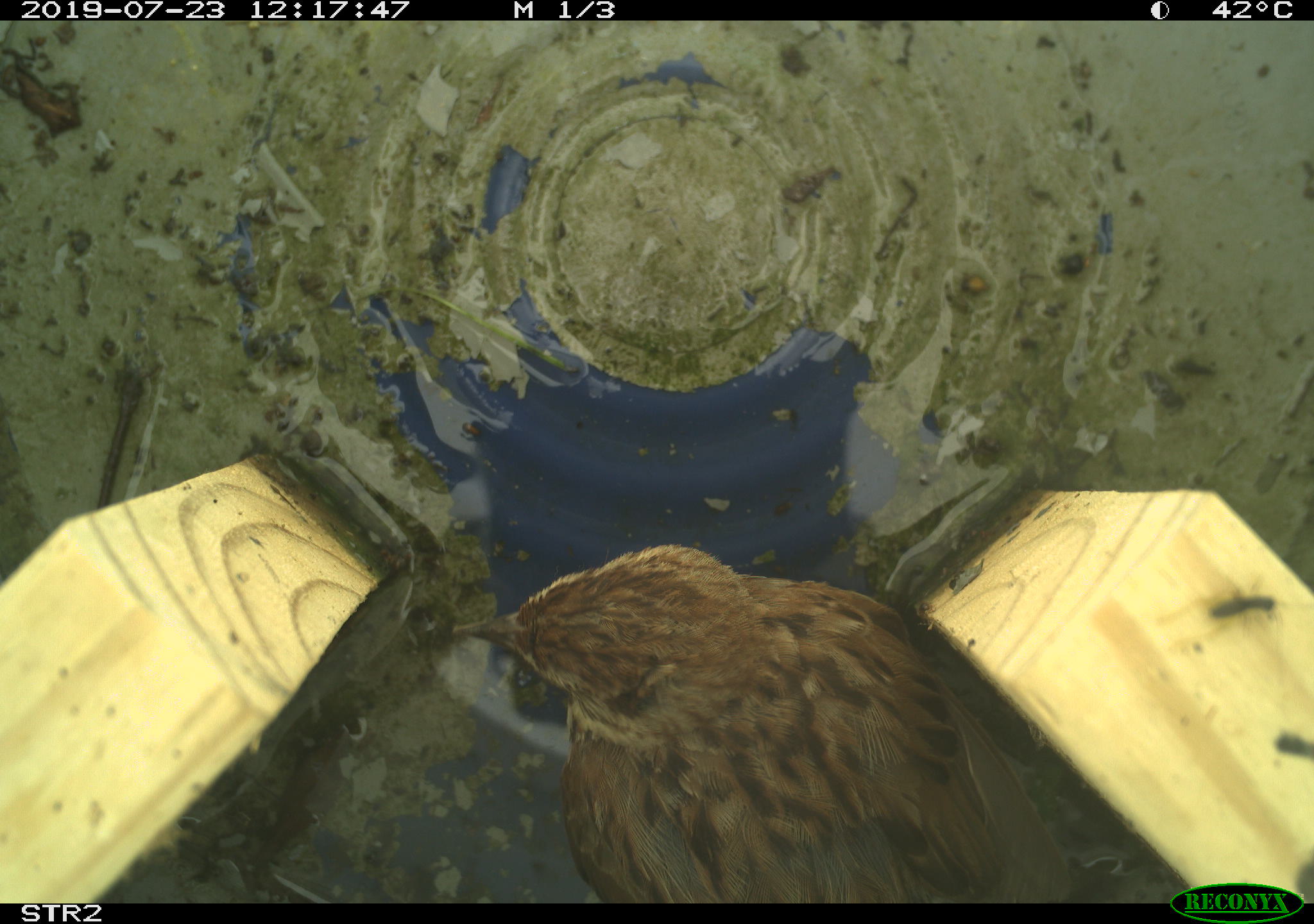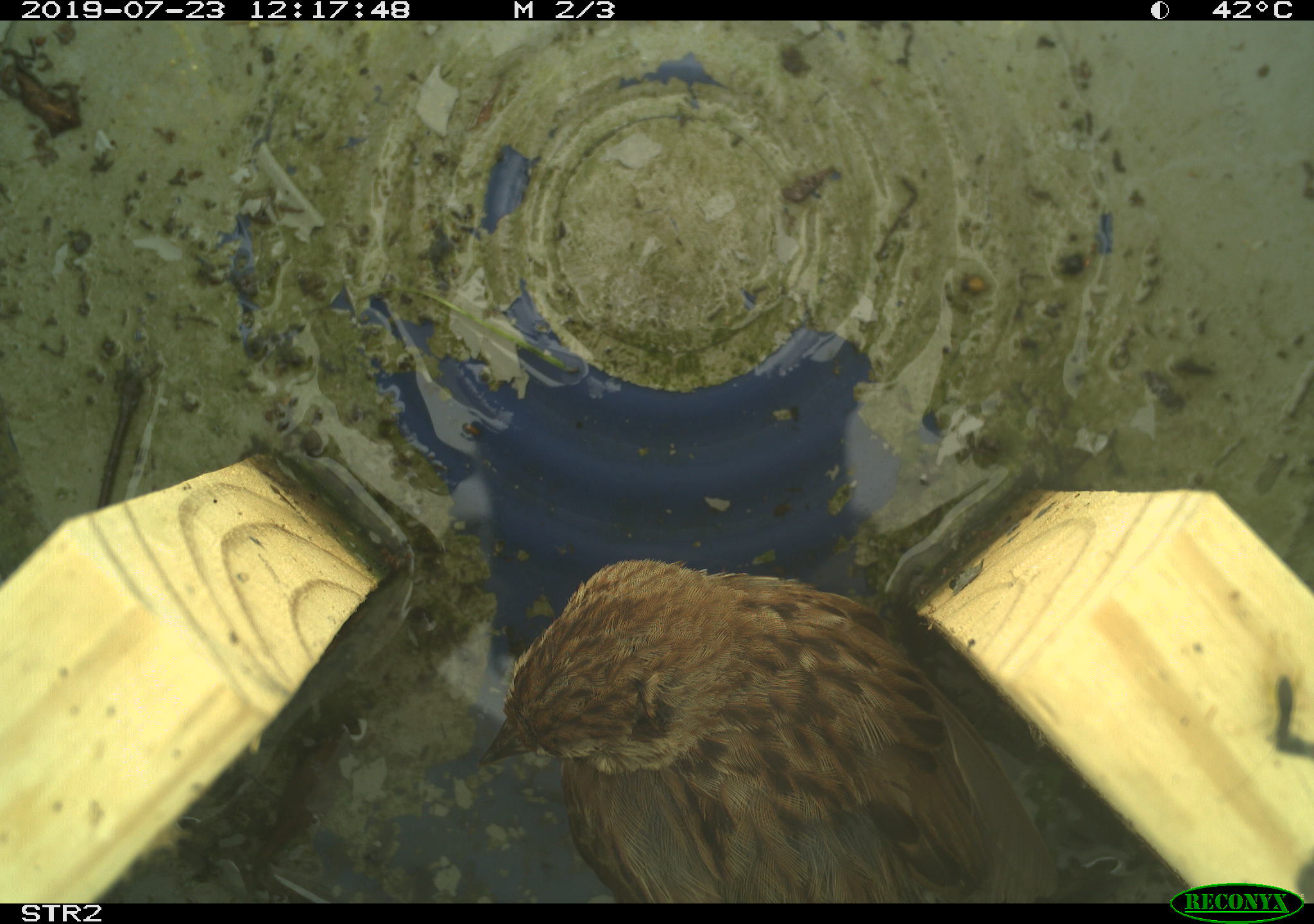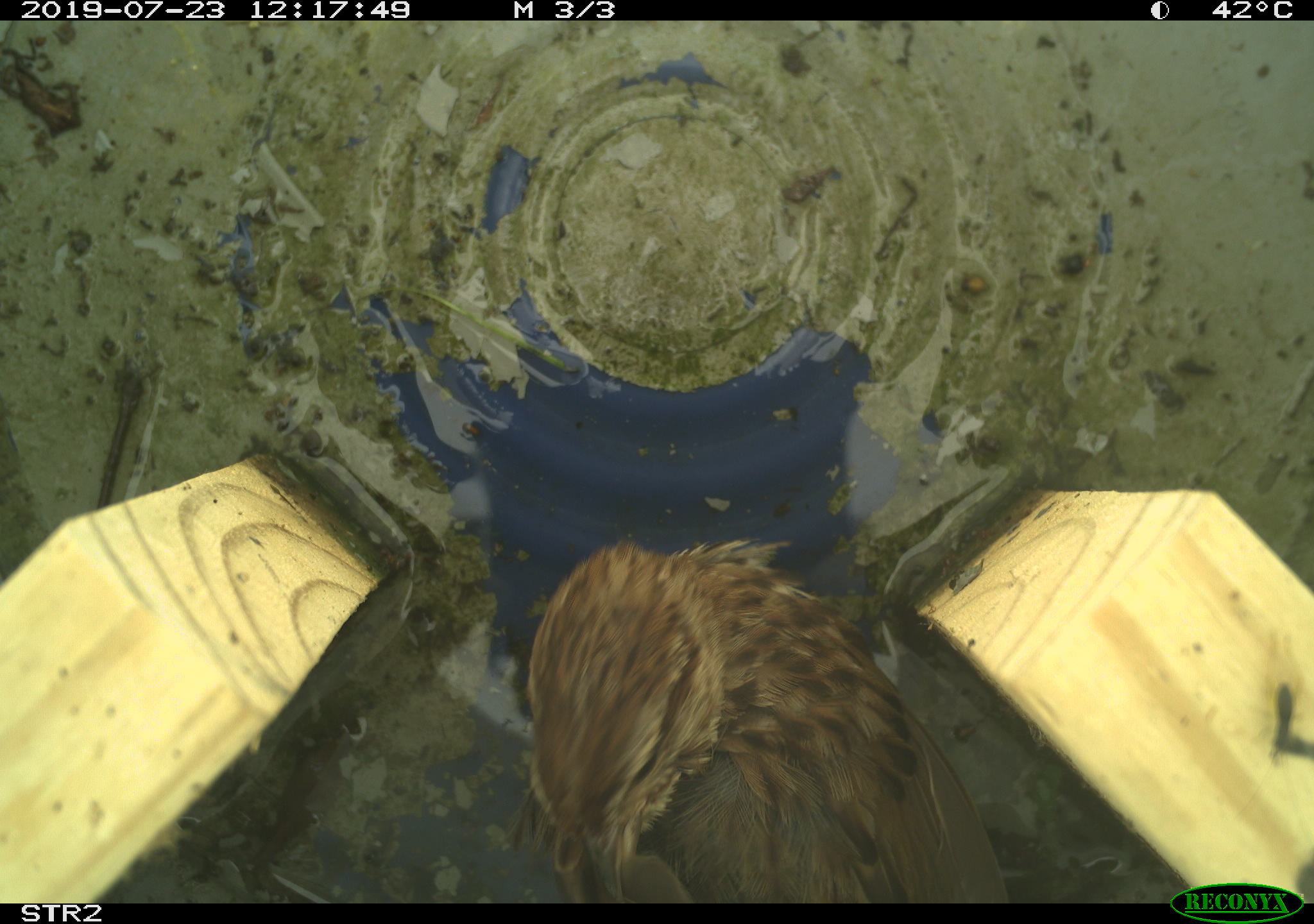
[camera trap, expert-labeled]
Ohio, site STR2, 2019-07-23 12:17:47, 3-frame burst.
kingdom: Animalia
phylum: Chordata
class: Aves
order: Passeriformes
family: Passerellidae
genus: Melospiza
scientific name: Melospiza melodia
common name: song sparrow